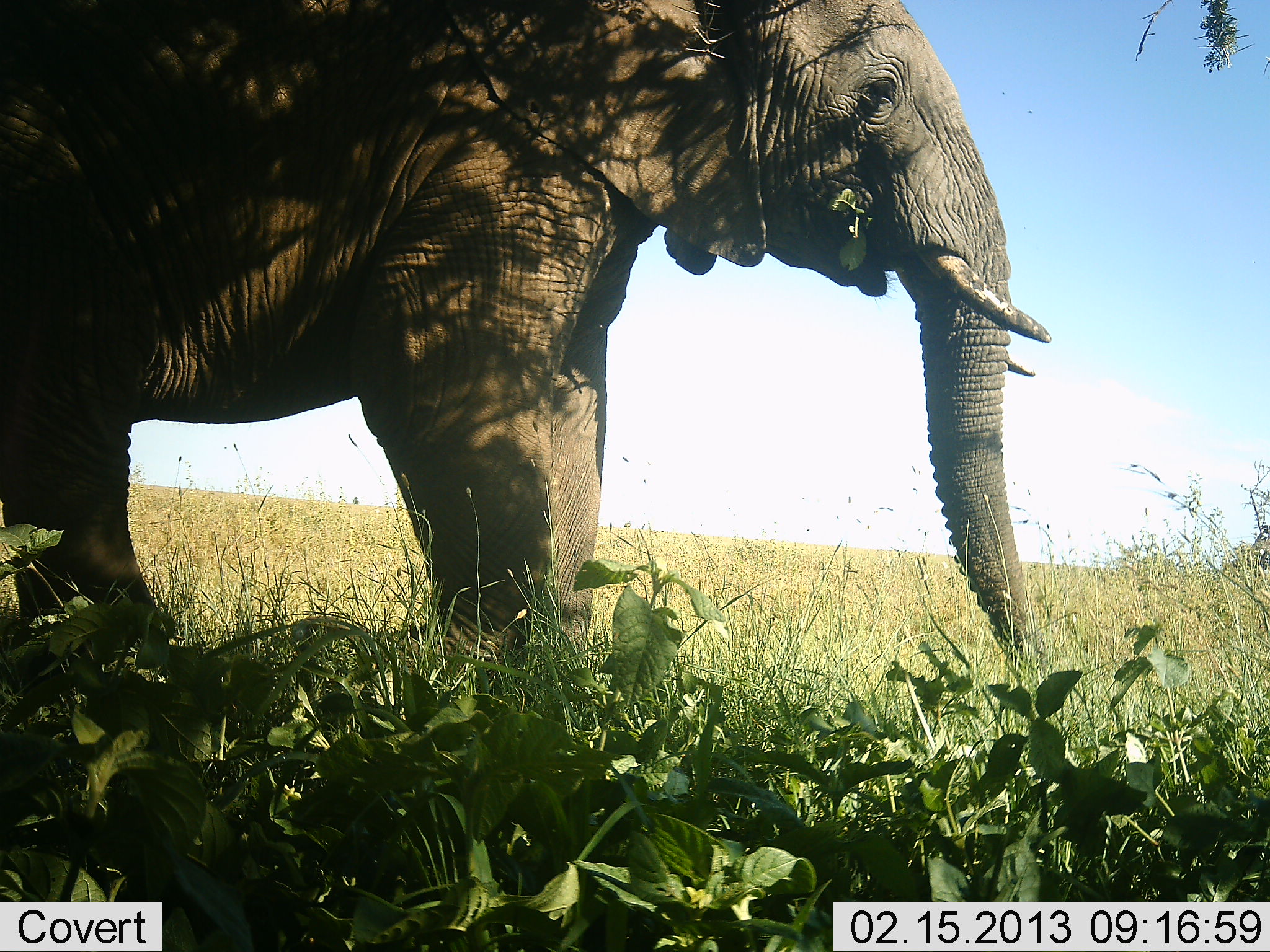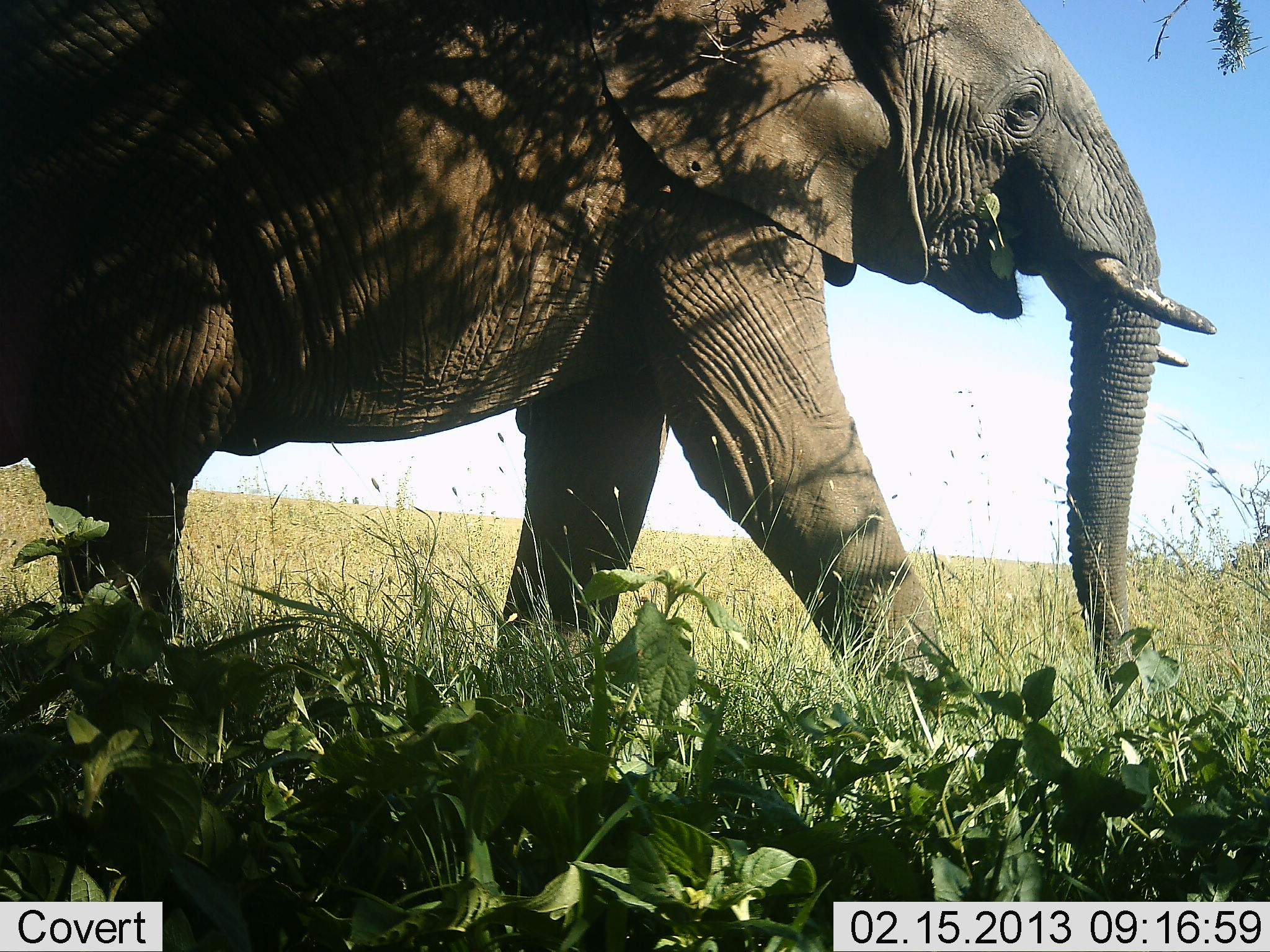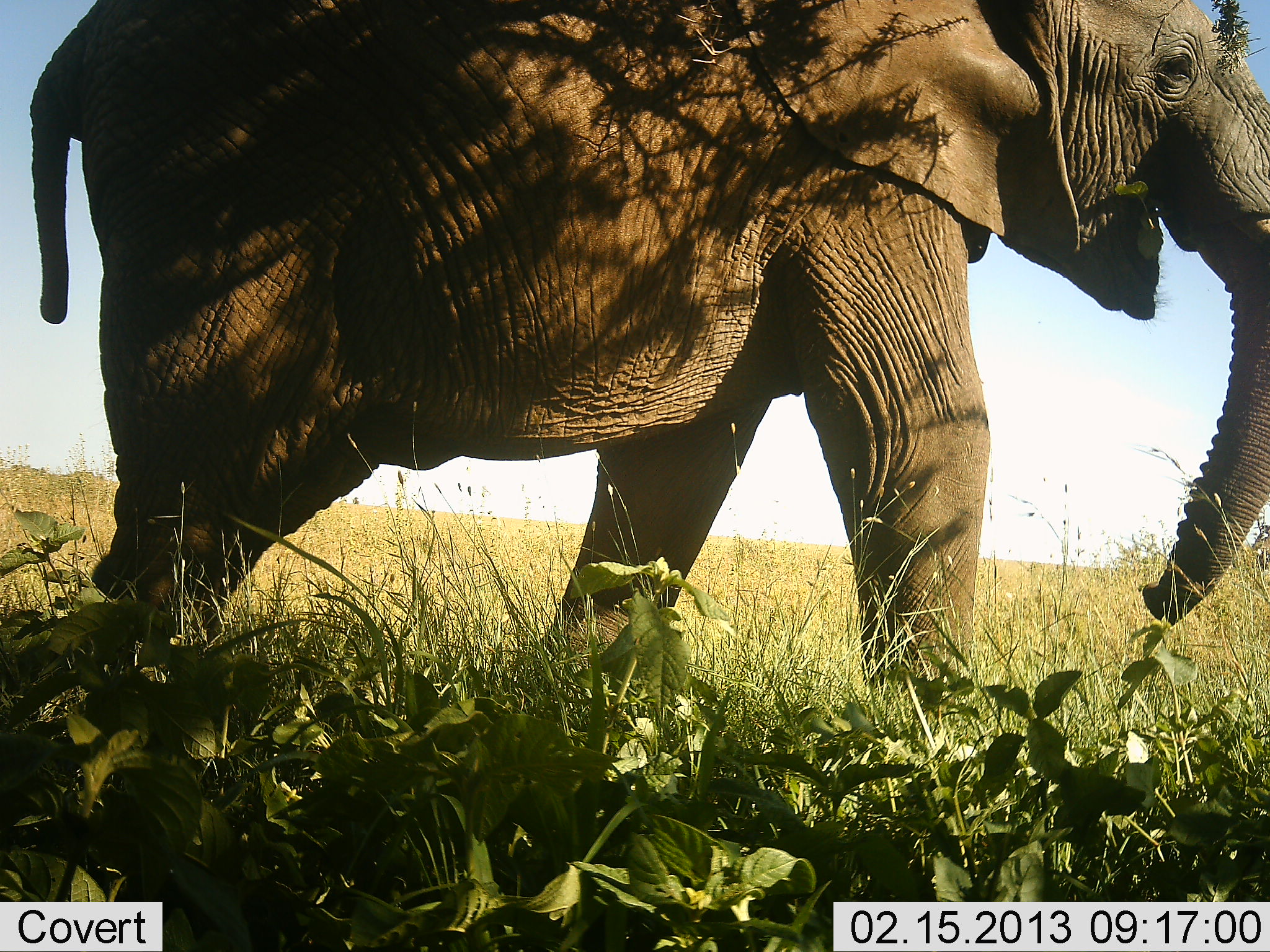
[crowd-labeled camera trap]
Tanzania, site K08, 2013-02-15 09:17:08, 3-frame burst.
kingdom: Animalia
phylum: Chordata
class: Mammalia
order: Proboscidea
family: Elephantidae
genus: Loxodonta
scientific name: Loxodonta africana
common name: african bush elephant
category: elephant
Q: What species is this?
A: Elephant (african bush elephant) (Loxodonta africana).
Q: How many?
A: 1.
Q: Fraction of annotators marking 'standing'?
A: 0%.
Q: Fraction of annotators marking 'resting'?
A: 0%.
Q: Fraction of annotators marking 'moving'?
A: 100%.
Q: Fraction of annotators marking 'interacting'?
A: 0%.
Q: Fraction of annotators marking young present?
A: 0%.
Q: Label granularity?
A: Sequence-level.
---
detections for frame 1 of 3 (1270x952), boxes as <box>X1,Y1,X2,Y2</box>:
animal: <box>0,0,1046,702</box>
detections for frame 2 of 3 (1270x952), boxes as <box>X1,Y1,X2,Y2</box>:
animal: <box>0,1,1219,747</box>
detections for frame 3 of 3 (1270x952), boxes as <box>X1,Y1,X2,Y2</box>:
animal: <box>24,0,1270,721</box>